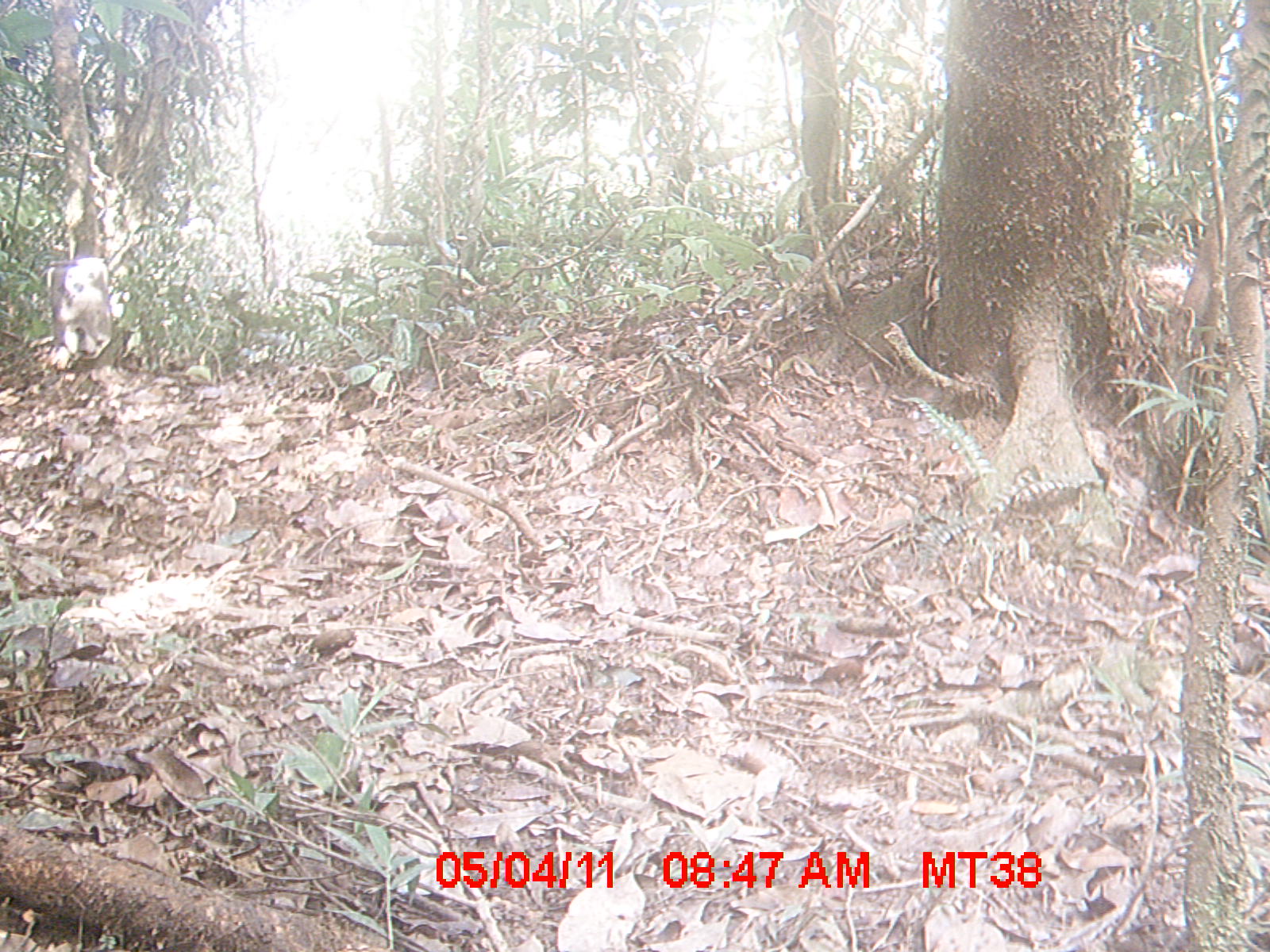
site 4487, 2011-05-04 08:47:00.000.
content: unidentified animal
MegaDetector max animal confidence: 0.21